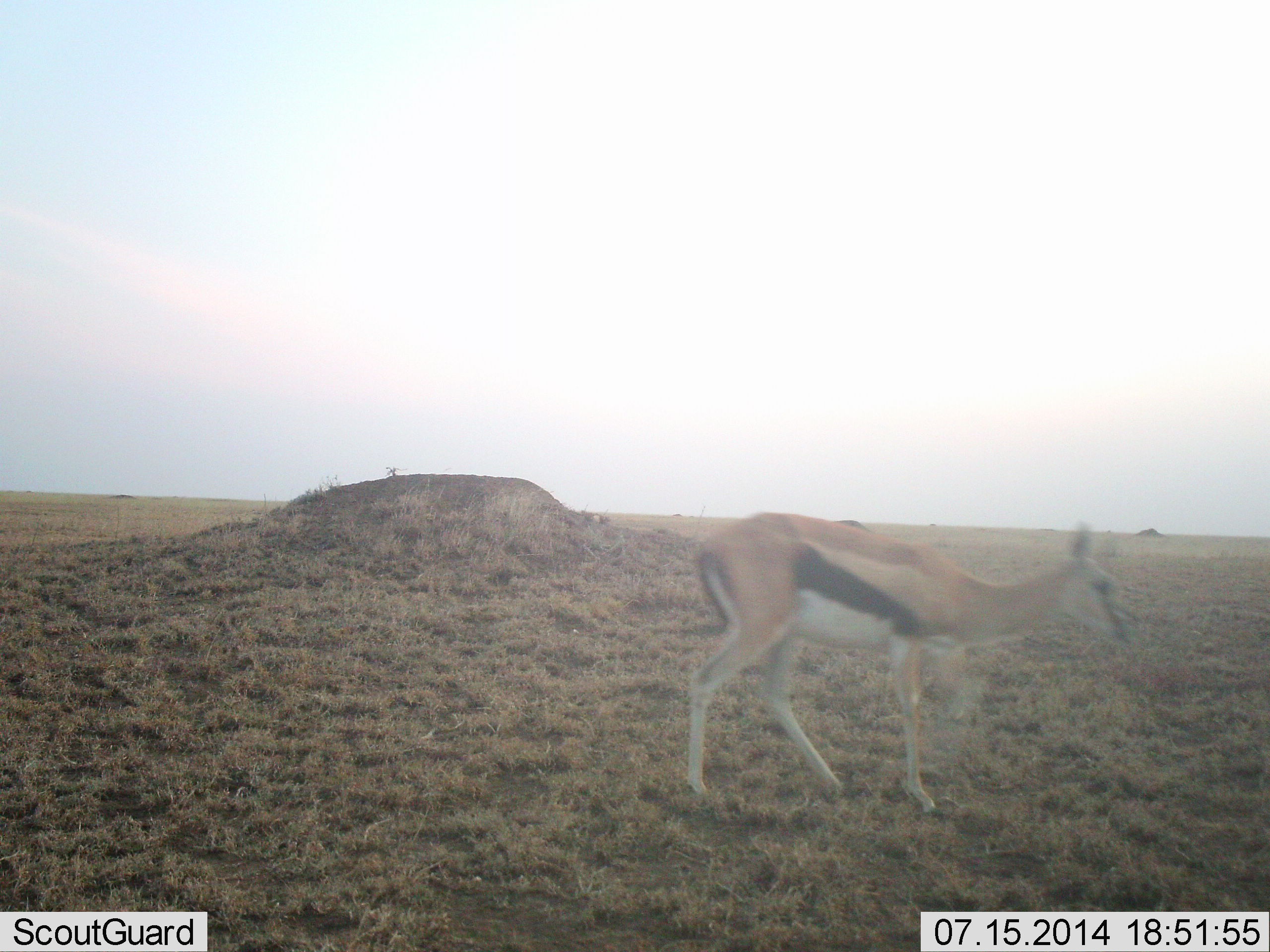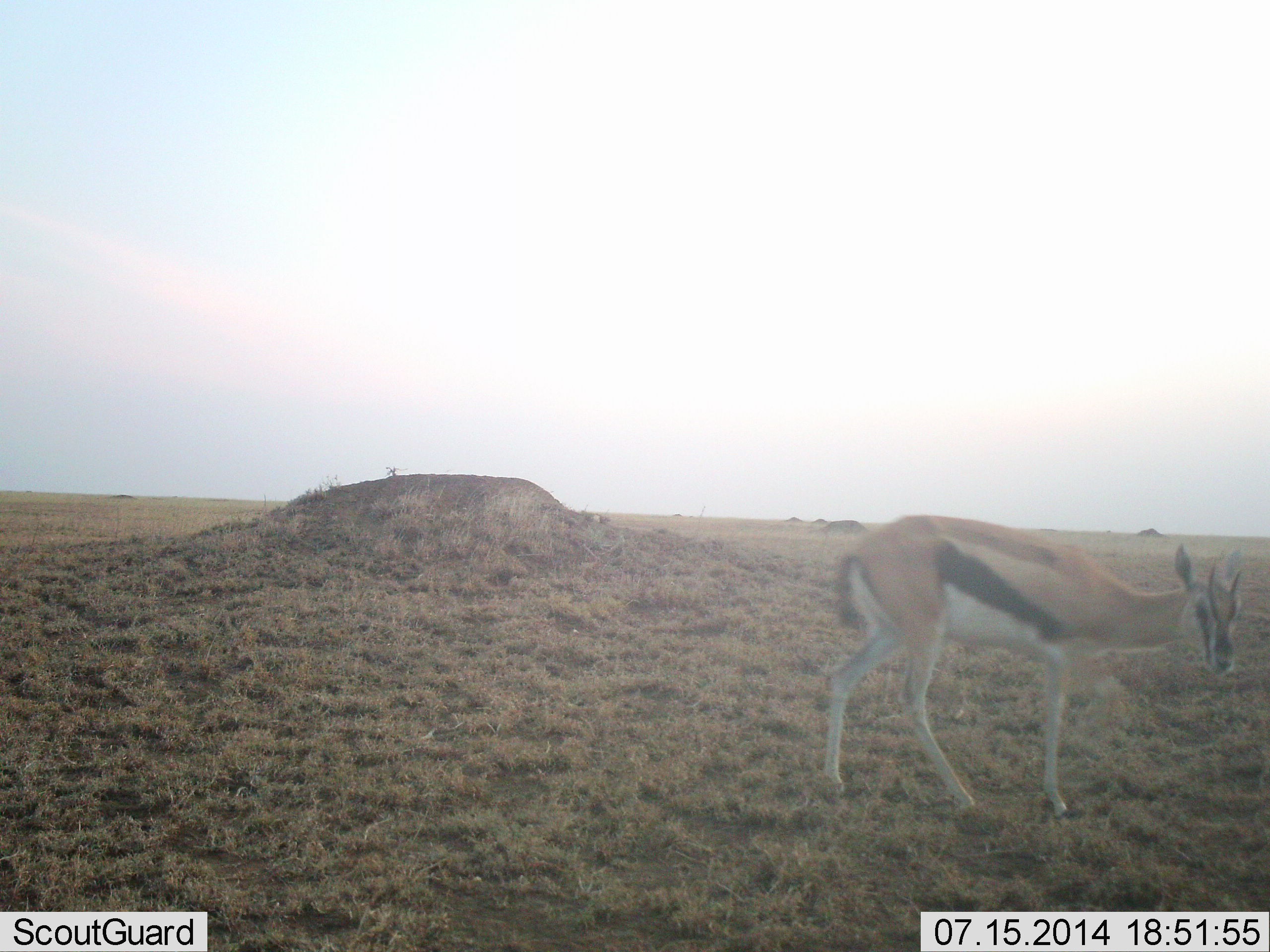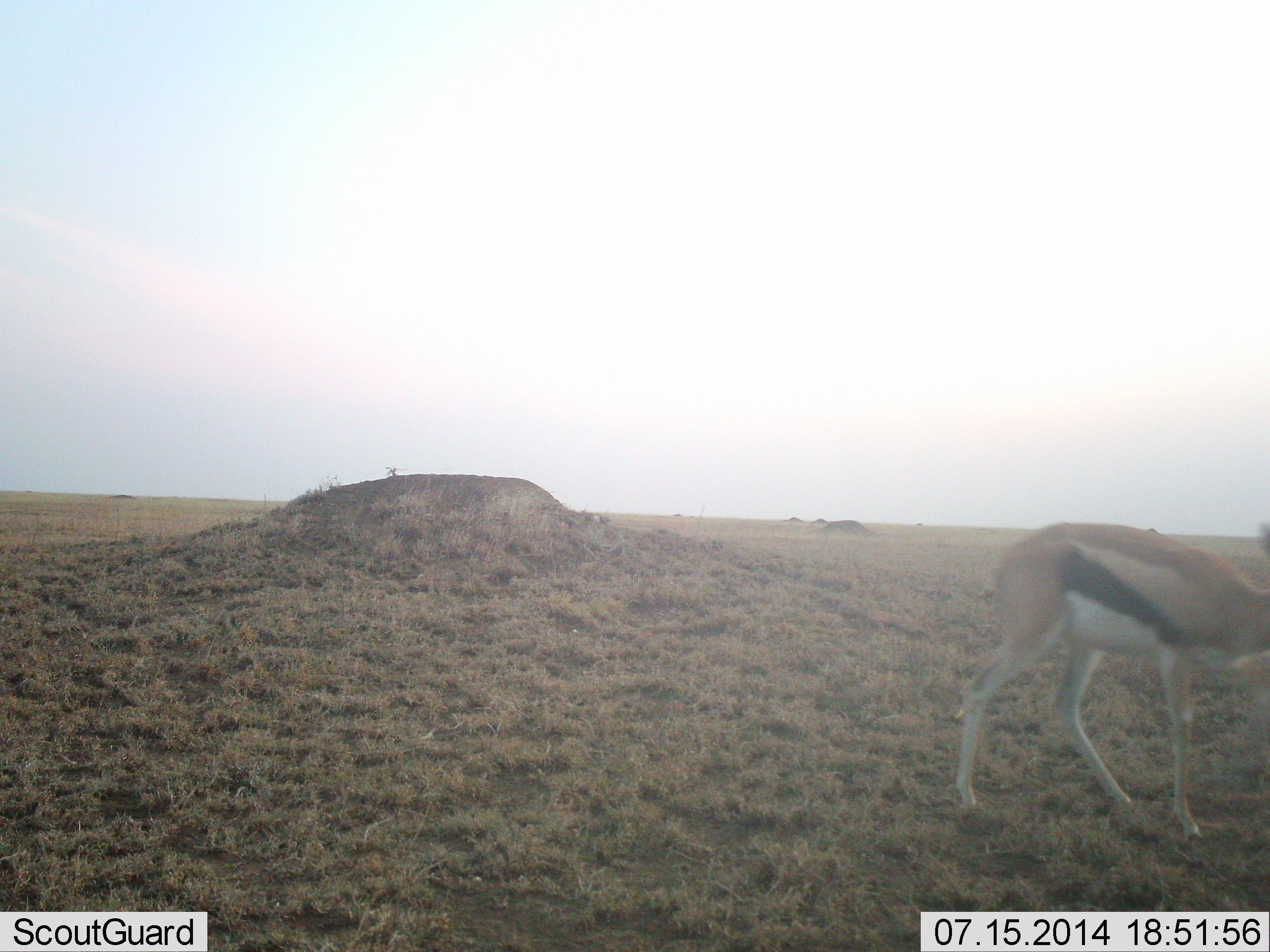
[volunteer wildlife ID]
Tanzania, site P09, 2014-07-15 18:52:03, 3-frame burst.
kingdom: Animalia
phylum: Chordata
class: Mammalia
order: Artiodactyla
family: Bovidae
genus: Eudorcas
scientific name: Eudorcas thomsonii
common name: thomson's gazelle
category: gazellethomsons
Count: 1.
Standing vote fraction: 20%.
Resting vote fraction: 0%.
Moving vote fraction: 80%.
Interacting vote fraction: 0%.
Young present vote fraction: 0%.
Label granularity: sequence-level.